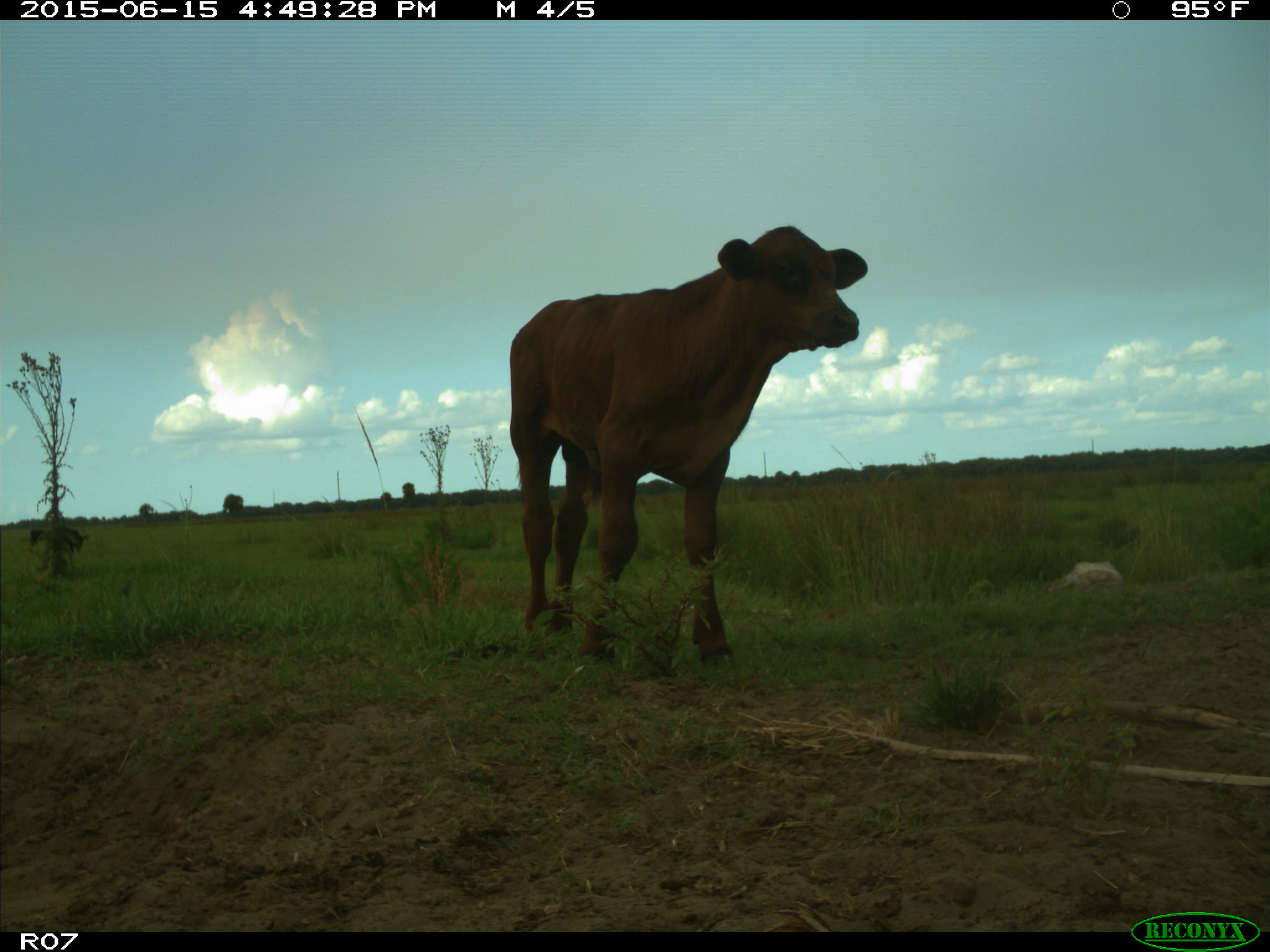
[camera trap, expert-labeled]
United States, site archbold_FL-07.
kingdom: Animalia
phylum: Chordata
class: Mammalia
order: Artiodactyla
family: Bovidae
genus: Bos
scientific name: Bos taurus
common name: domestic cow